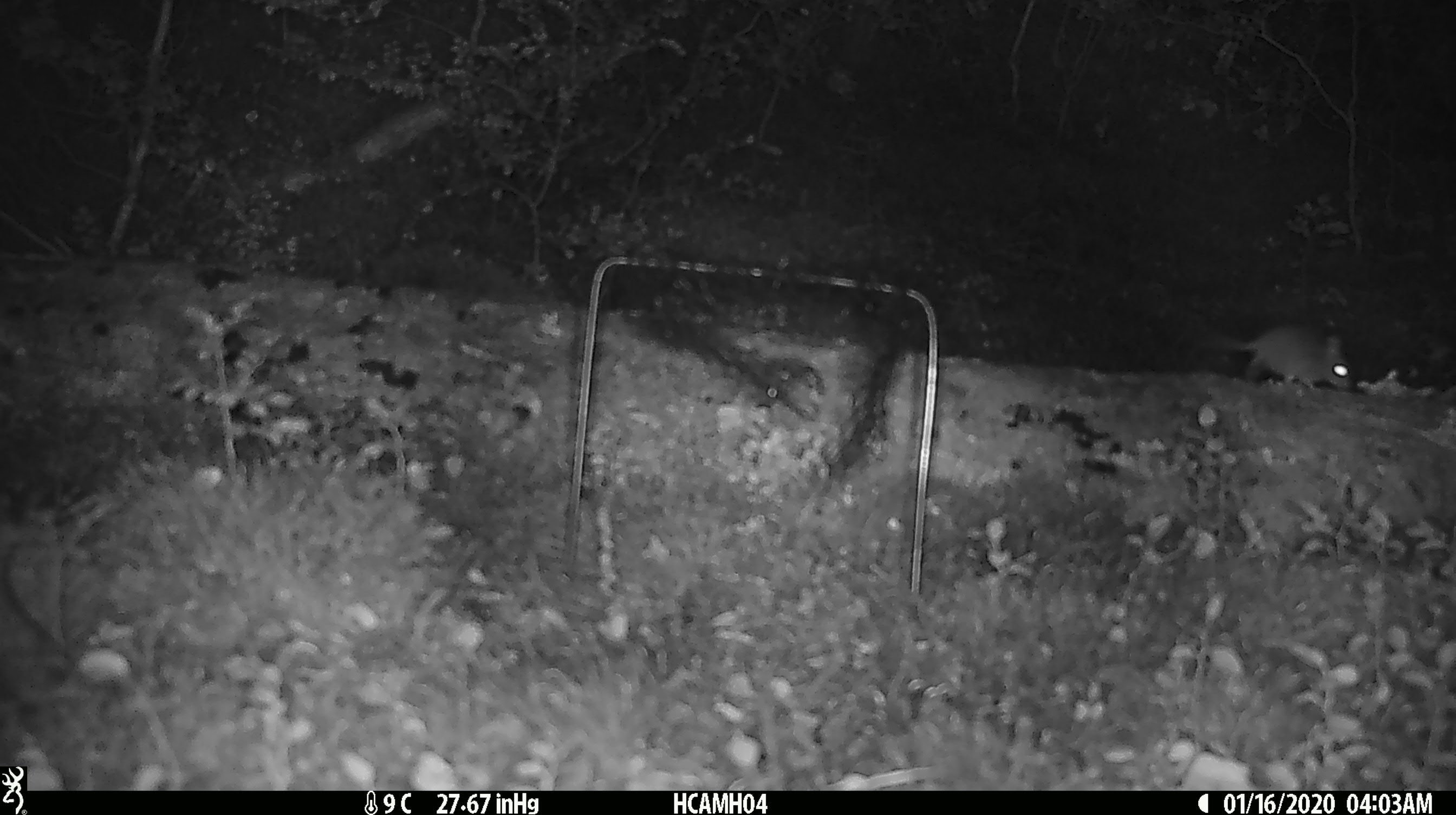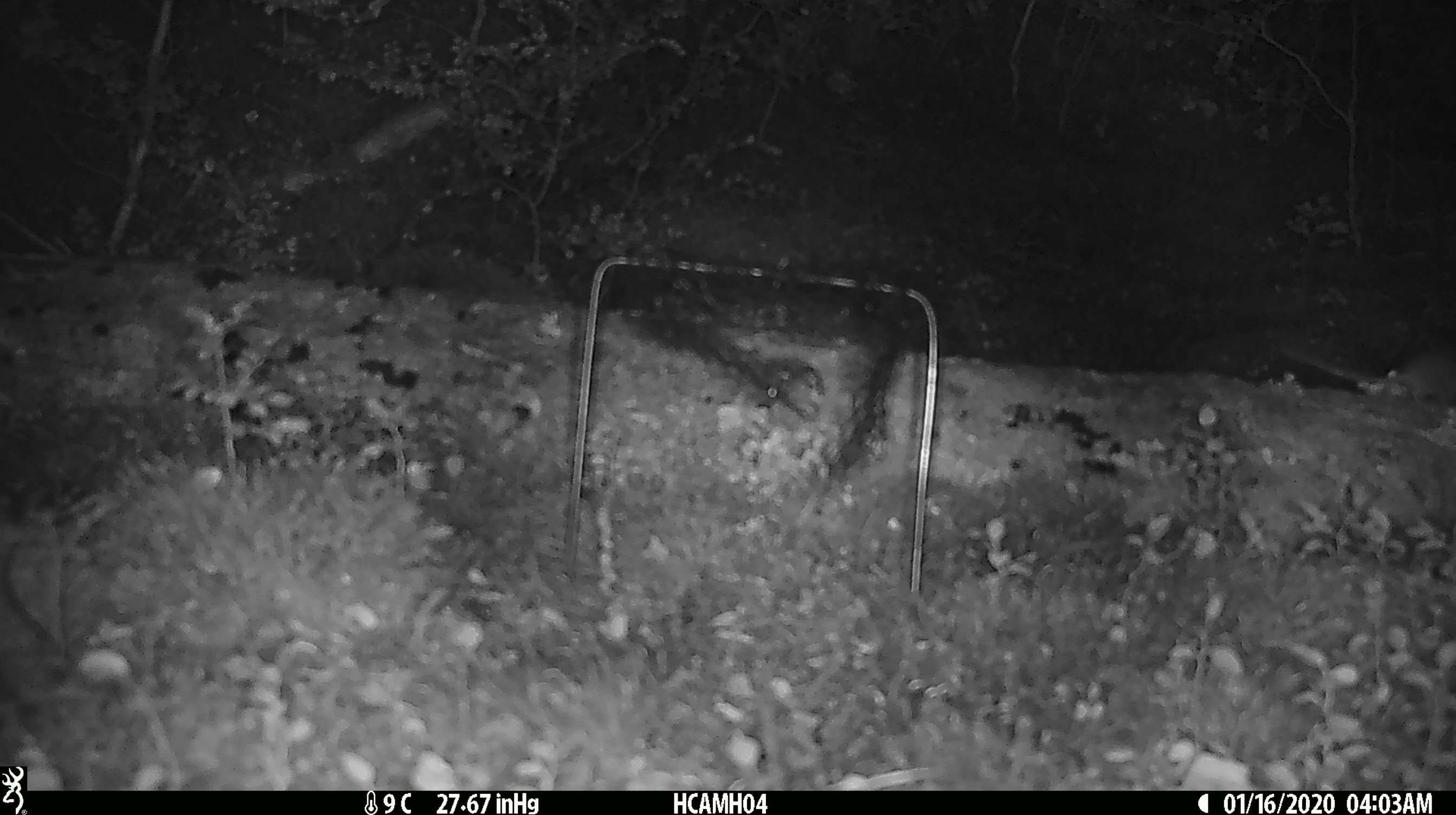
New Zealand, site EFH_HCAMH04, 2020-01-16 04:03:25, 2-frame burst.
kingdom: Animalia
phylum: Chordata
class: Mammalia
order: Rodentia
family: Muridae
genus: Mus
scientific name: Mus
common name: mouse